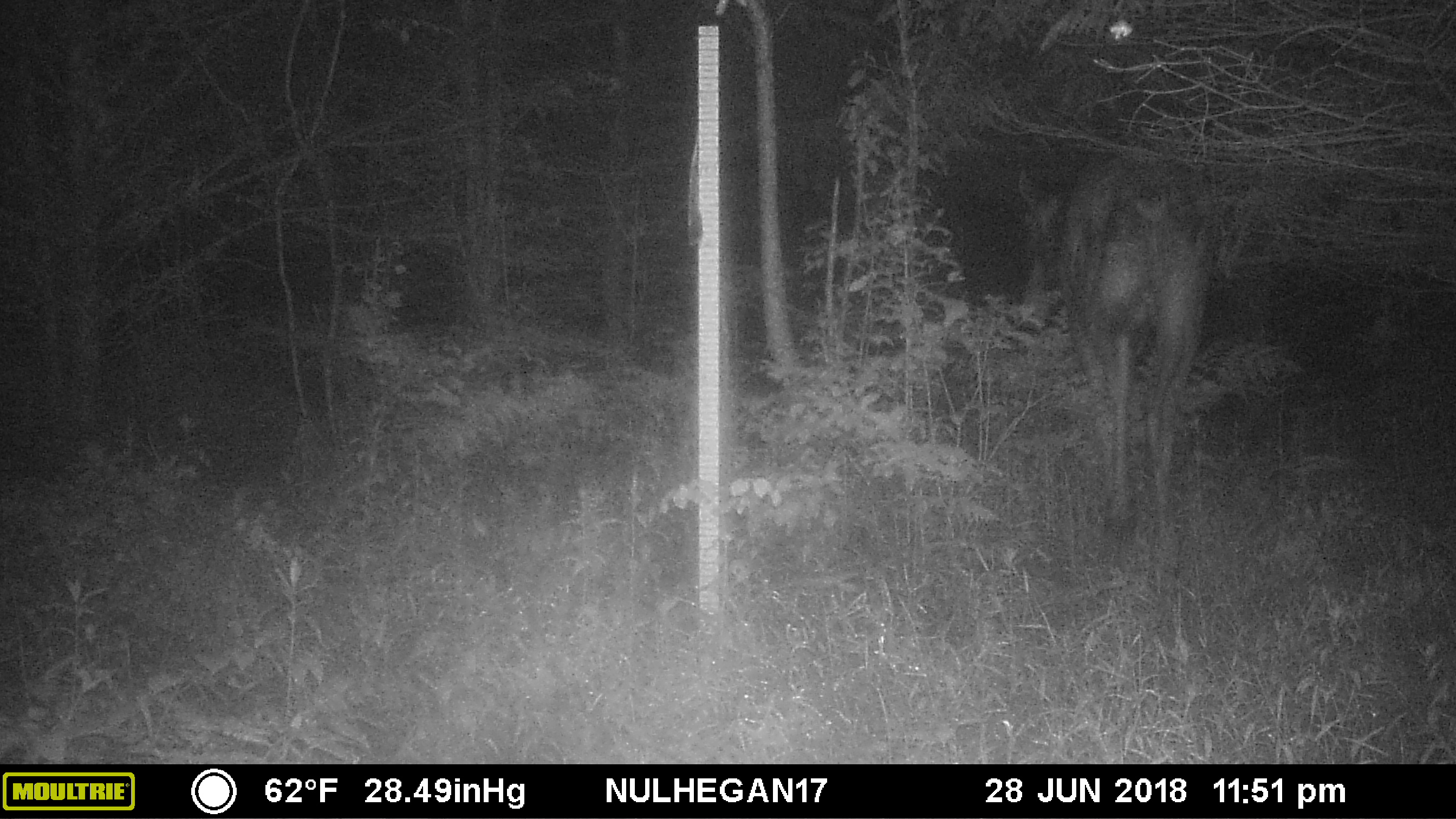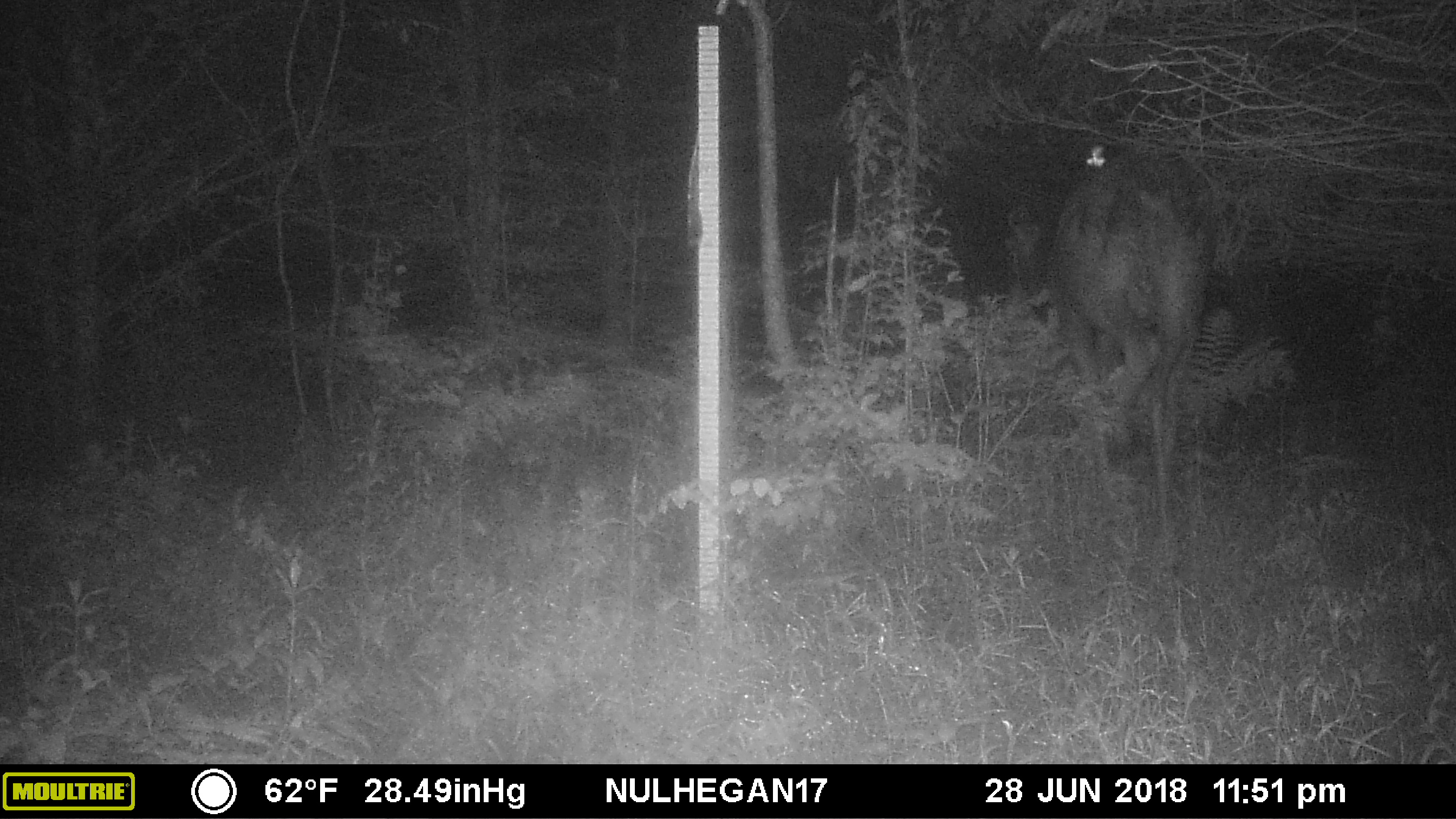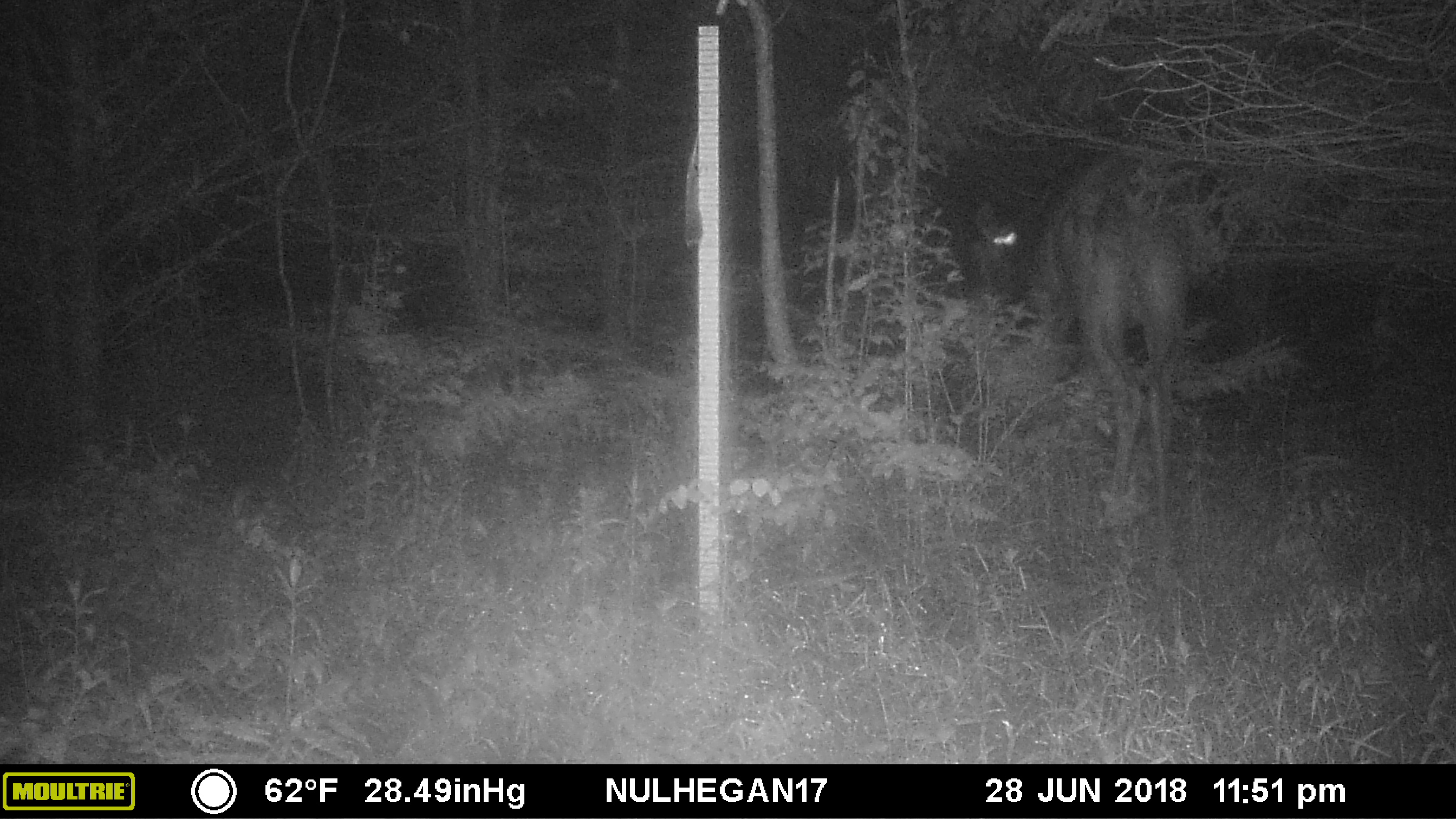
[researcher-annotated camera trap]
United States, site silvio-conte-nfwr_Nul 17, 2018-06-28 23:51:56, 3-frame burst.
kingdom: Animalia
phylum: Chordata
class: Mammalia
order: Artiodactyla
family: Cervidae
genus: Alces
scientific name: Alces alces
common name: moose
Moose (Alces alces).